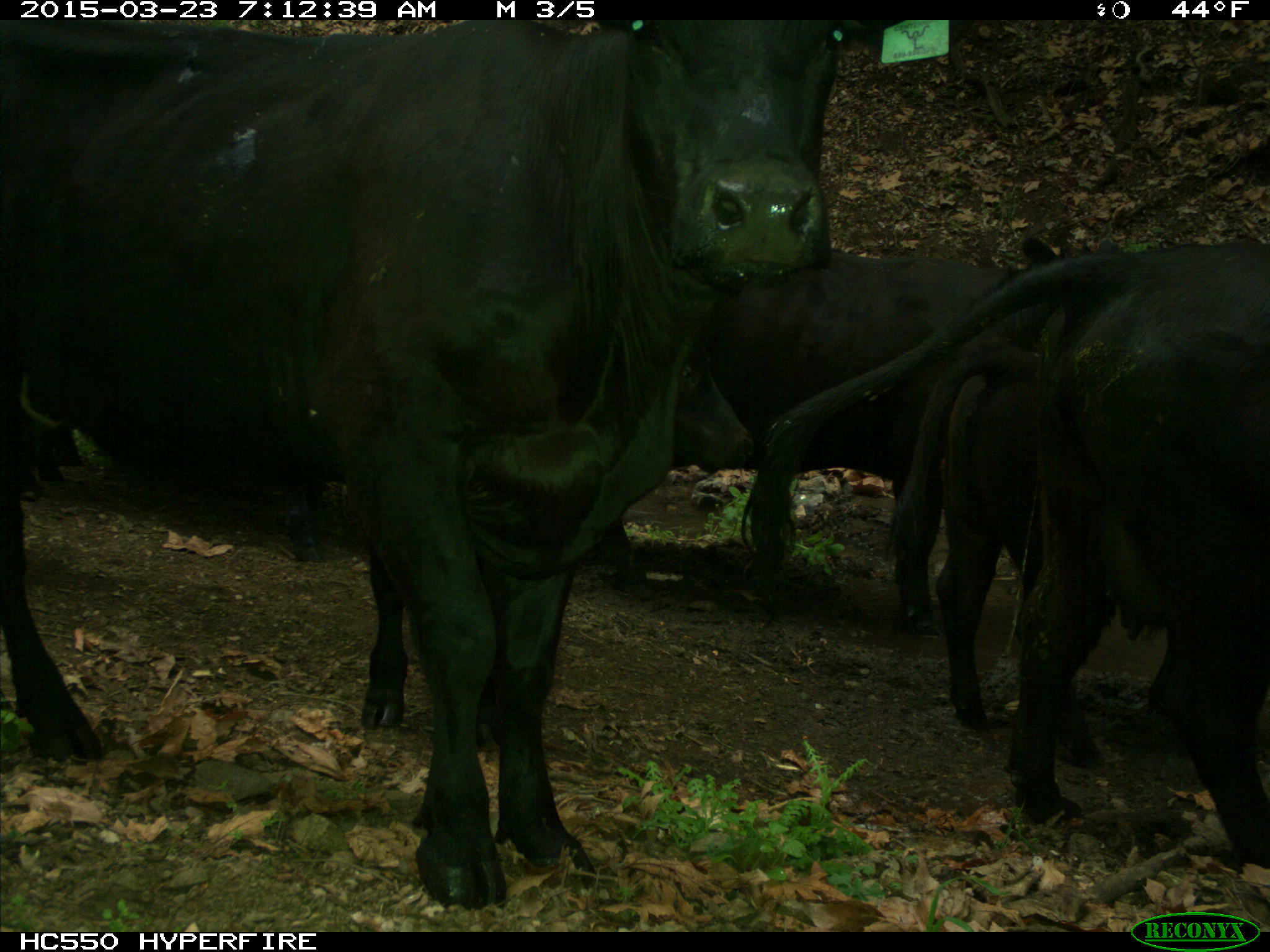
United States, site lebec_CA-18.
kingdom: Animalia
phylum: Chordata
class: Mammalia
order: Artiodactyla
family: Bovidae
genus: Bos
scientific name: Bos taurus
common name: domestic cow